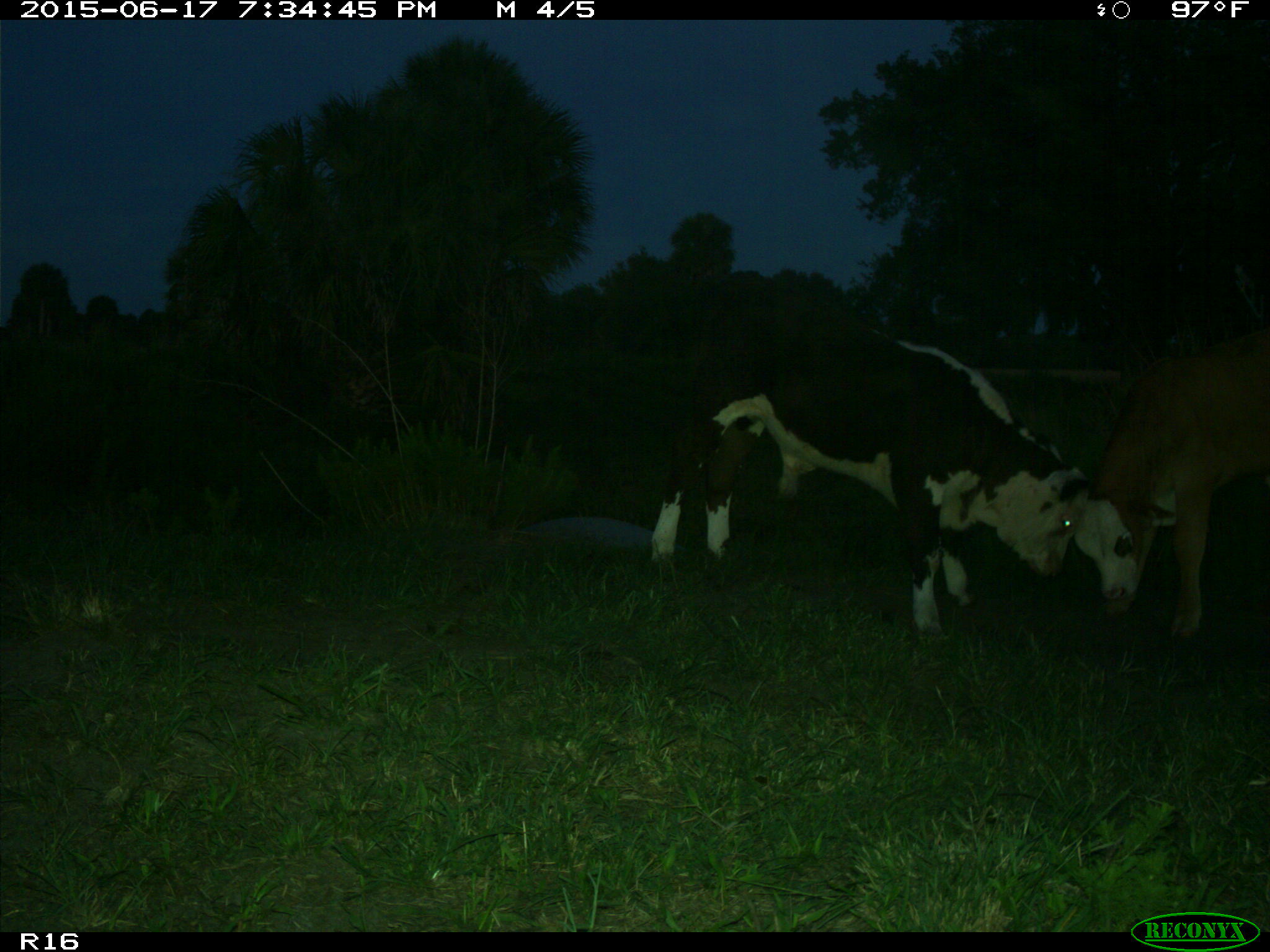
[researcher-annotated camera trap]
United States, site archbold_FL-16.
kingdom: Animalia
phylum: Chordata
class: Mammalia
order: Artiodactyla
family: Bovidae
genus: Bos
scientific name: Bos taurus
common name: domestic cow